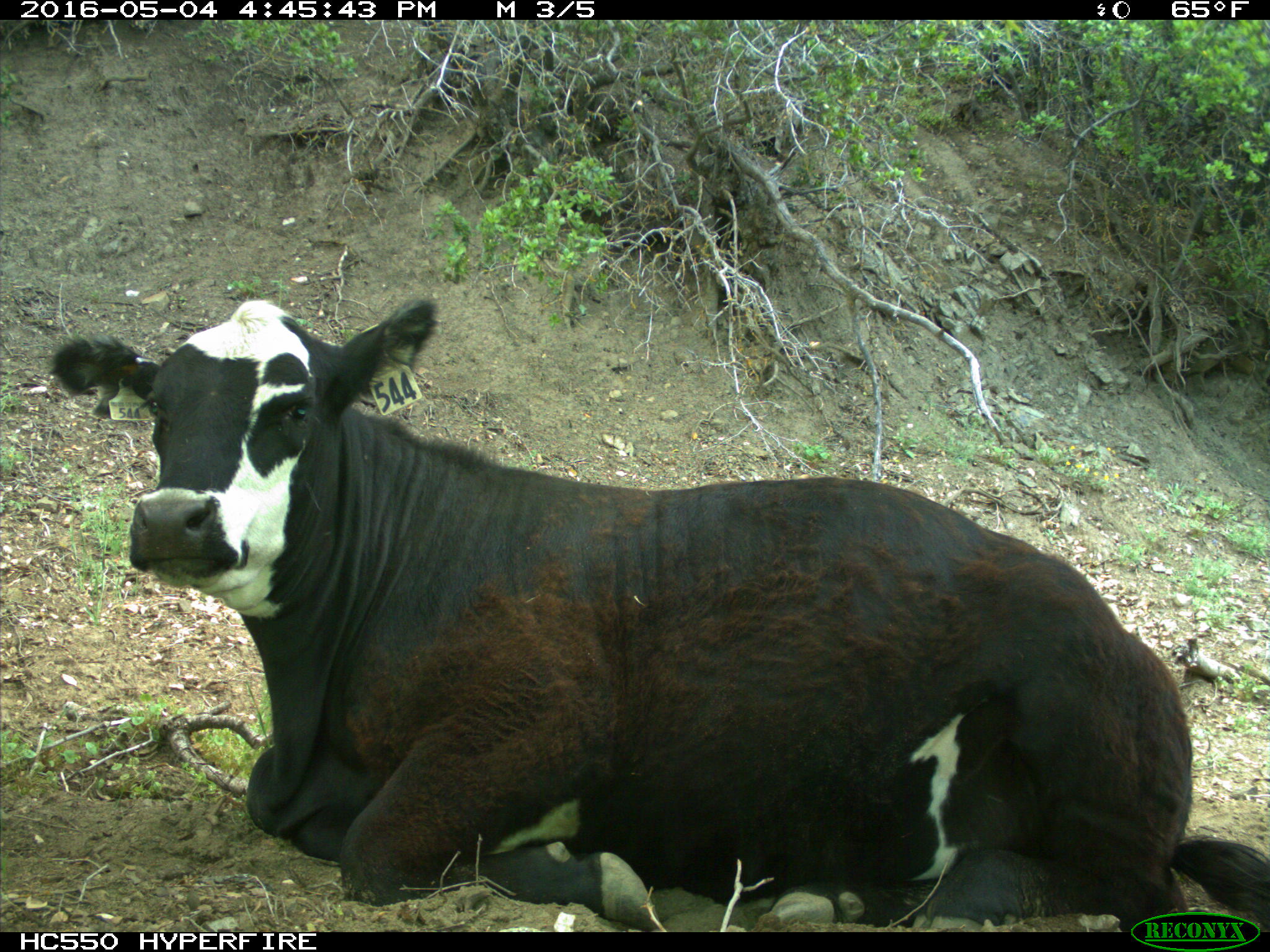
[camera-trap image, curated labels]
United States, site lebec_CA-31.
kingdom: Animalia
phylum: Chordata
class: Mammalia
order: Artiodactyla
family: Bovidae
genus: Bos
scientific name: Bos taurus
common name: domestic cow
Bos taurus (domestic cow).